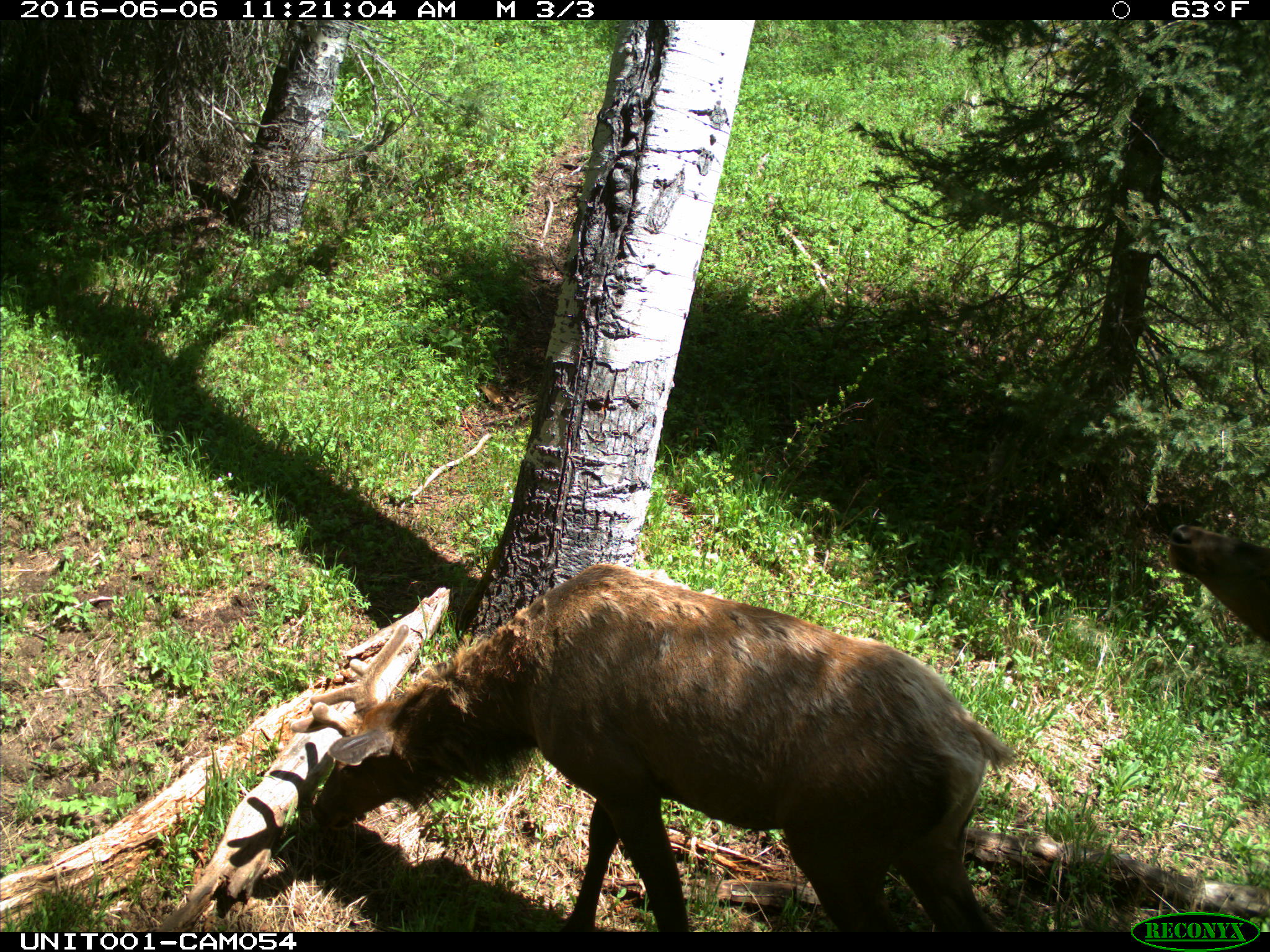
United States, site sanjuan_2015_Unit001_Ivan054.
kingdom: Animalia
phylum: Chordata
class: Mammalia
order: Artiodactyla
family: Cervidae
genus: Cervus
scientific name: Cervus elaphus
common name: red deer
Cervus elaphus (red deer).